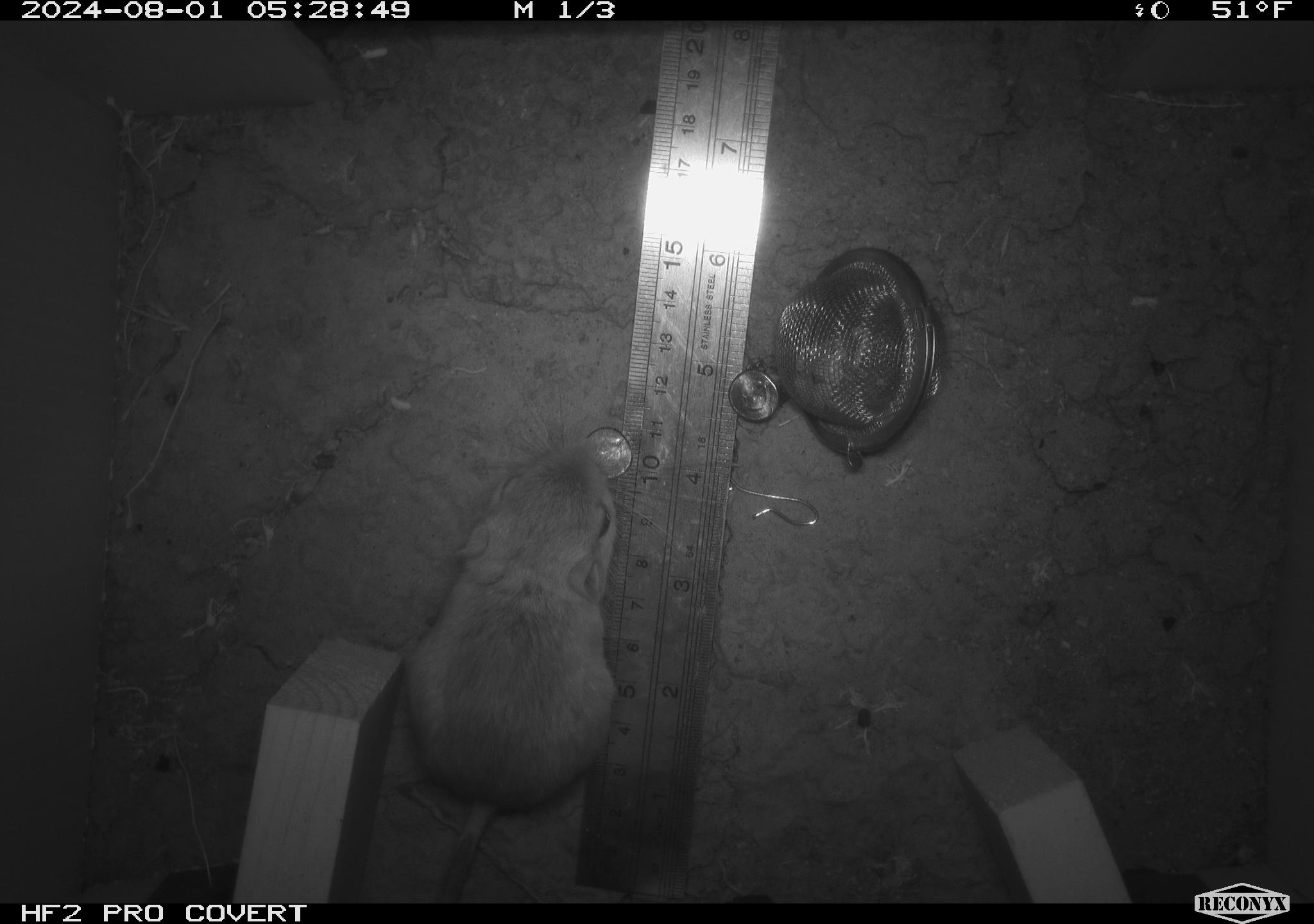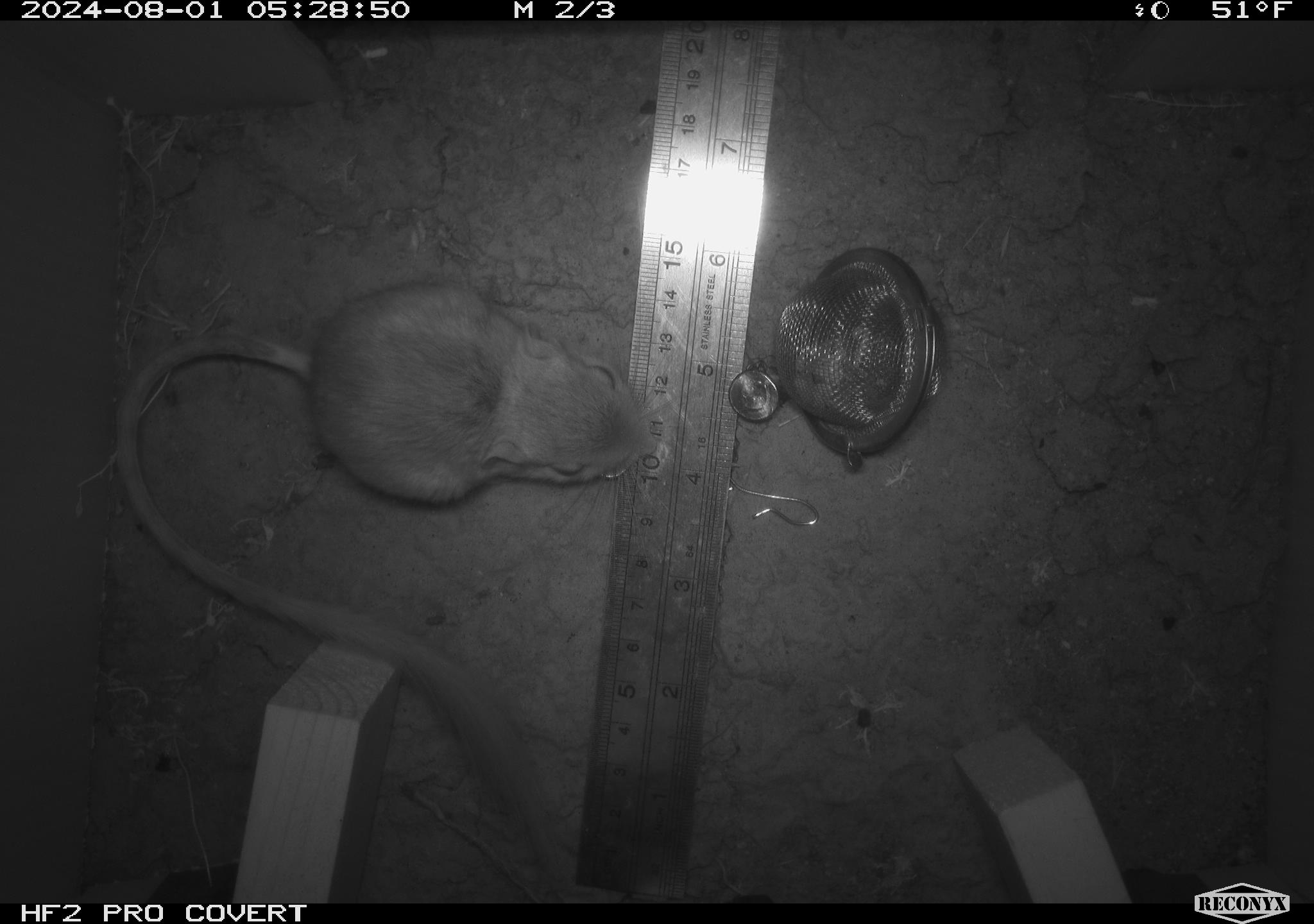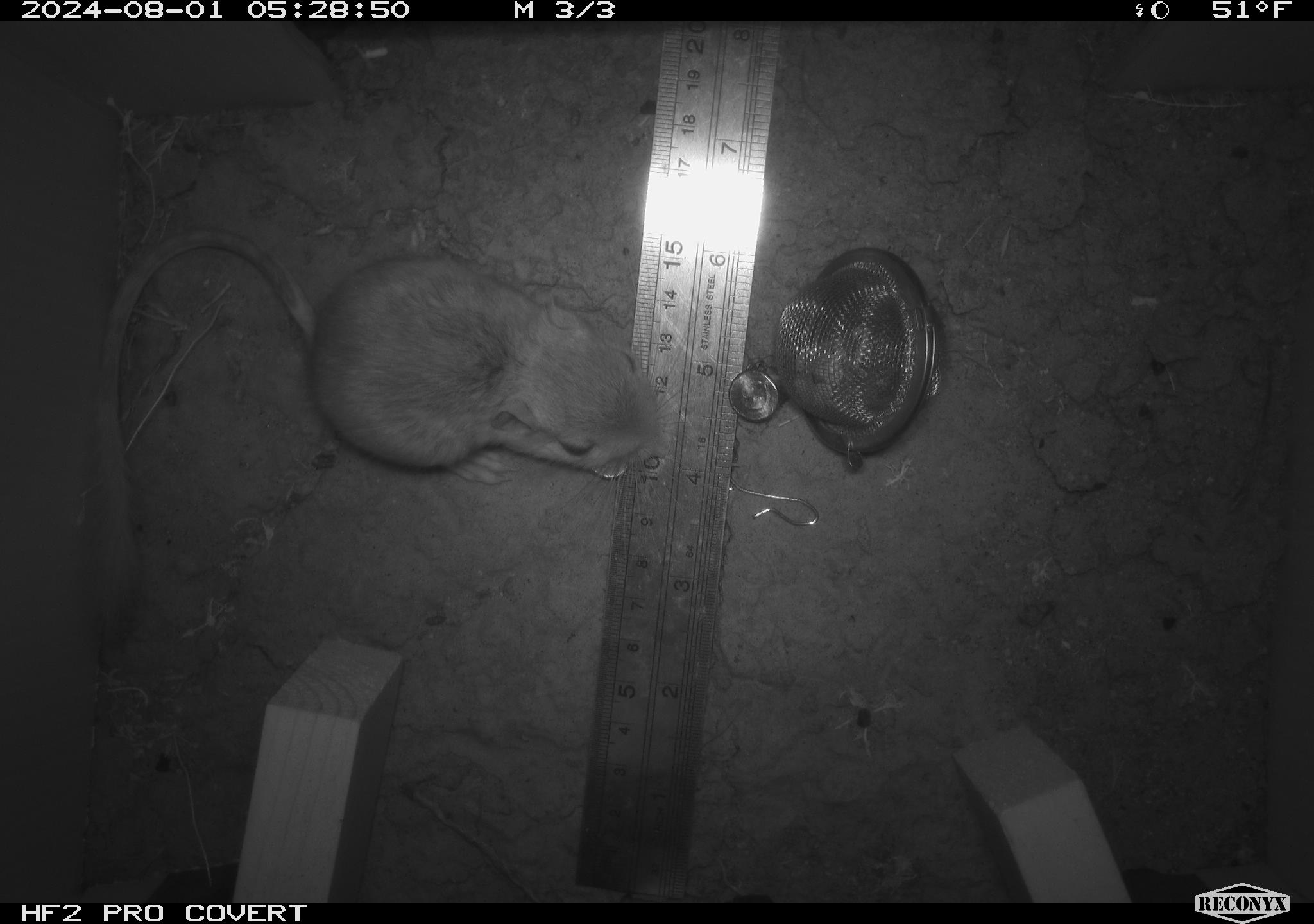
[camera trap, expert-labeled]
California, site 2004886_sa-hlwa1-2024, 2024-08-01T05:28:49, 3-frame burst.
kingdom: Animalia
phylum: Chordata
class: Mammalia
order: Rodentia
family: Heteromyidae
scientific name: Heteromyidae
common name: kangaroo rats and pocket mice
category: heteromyidae family